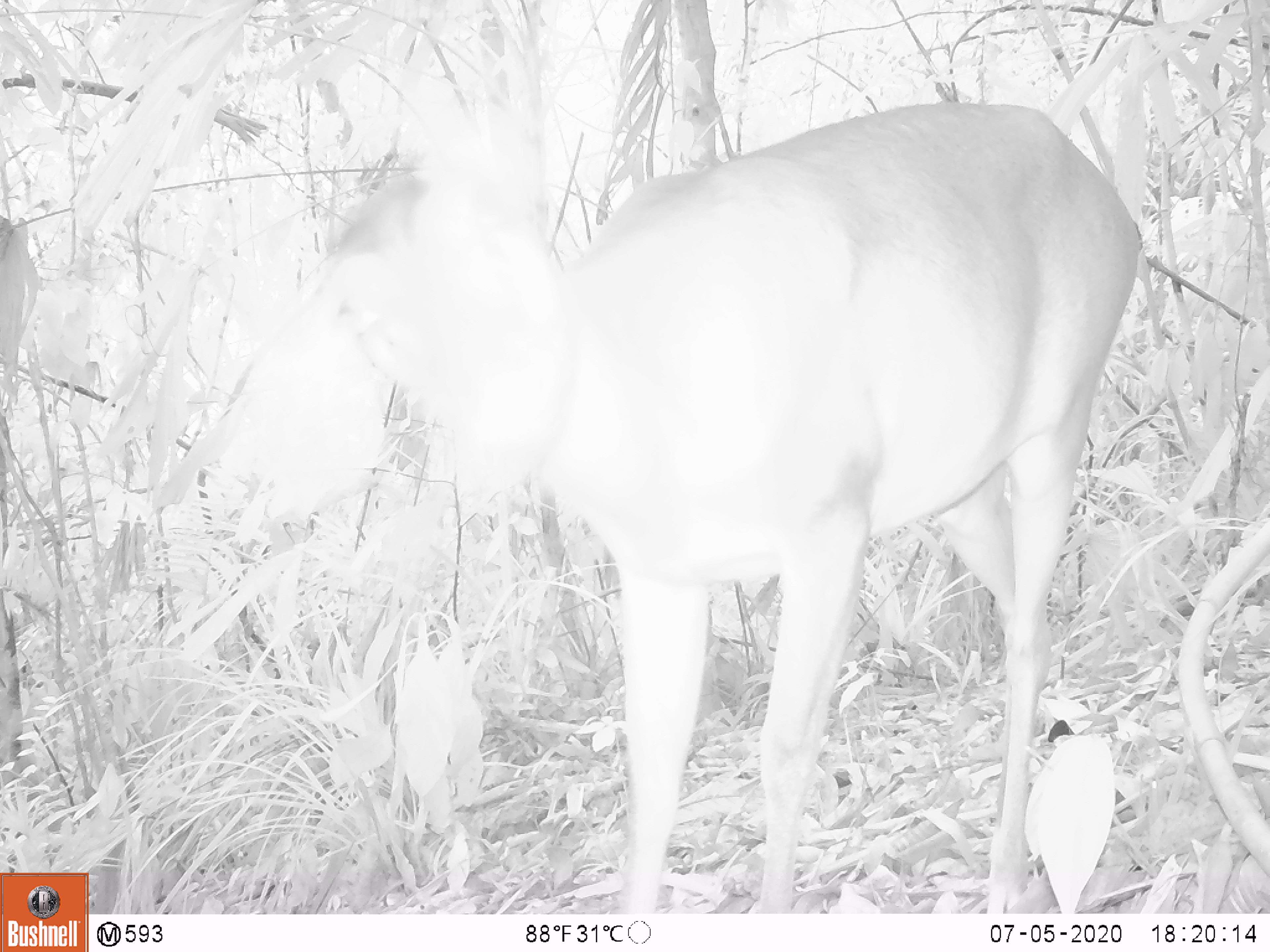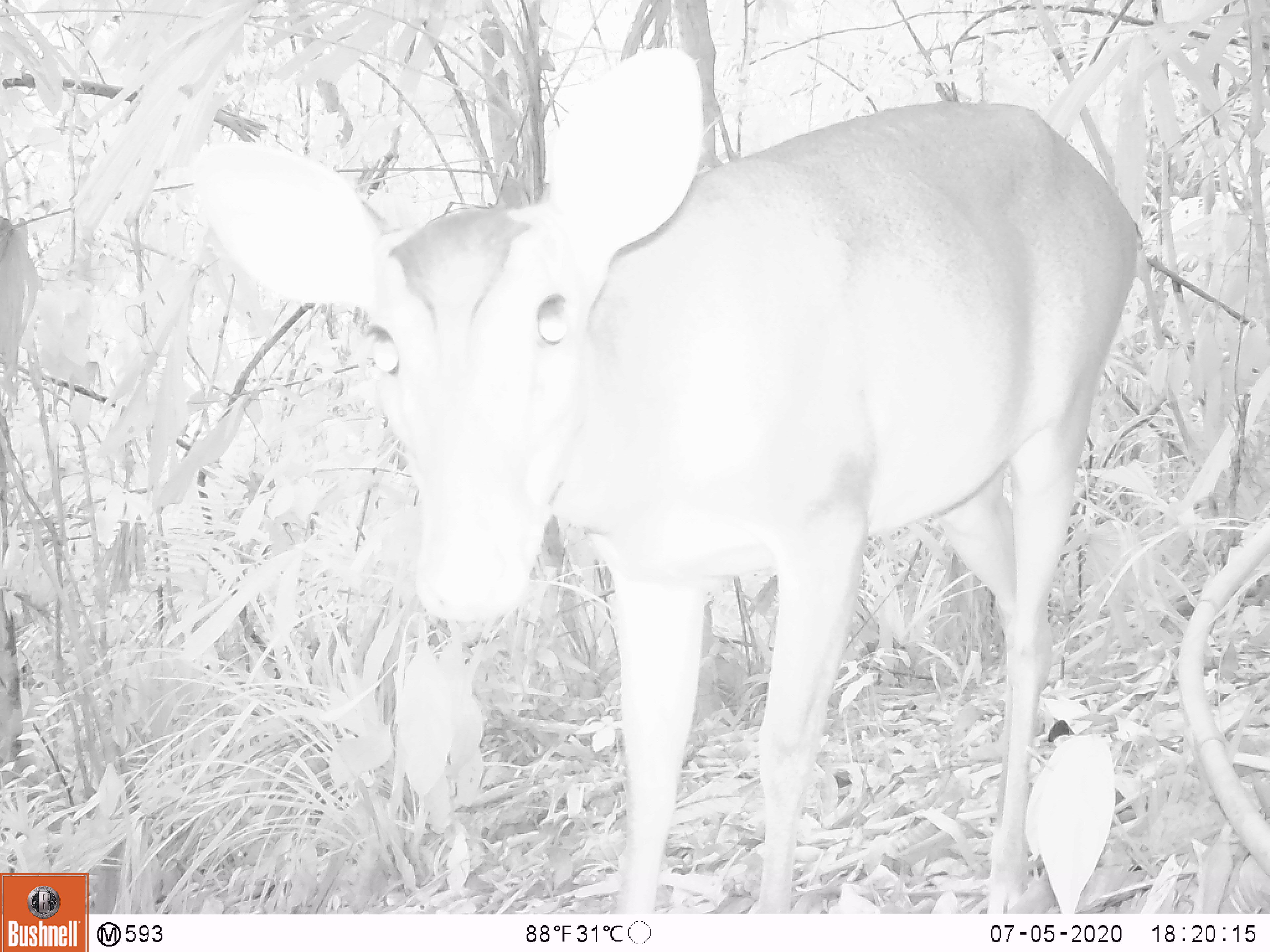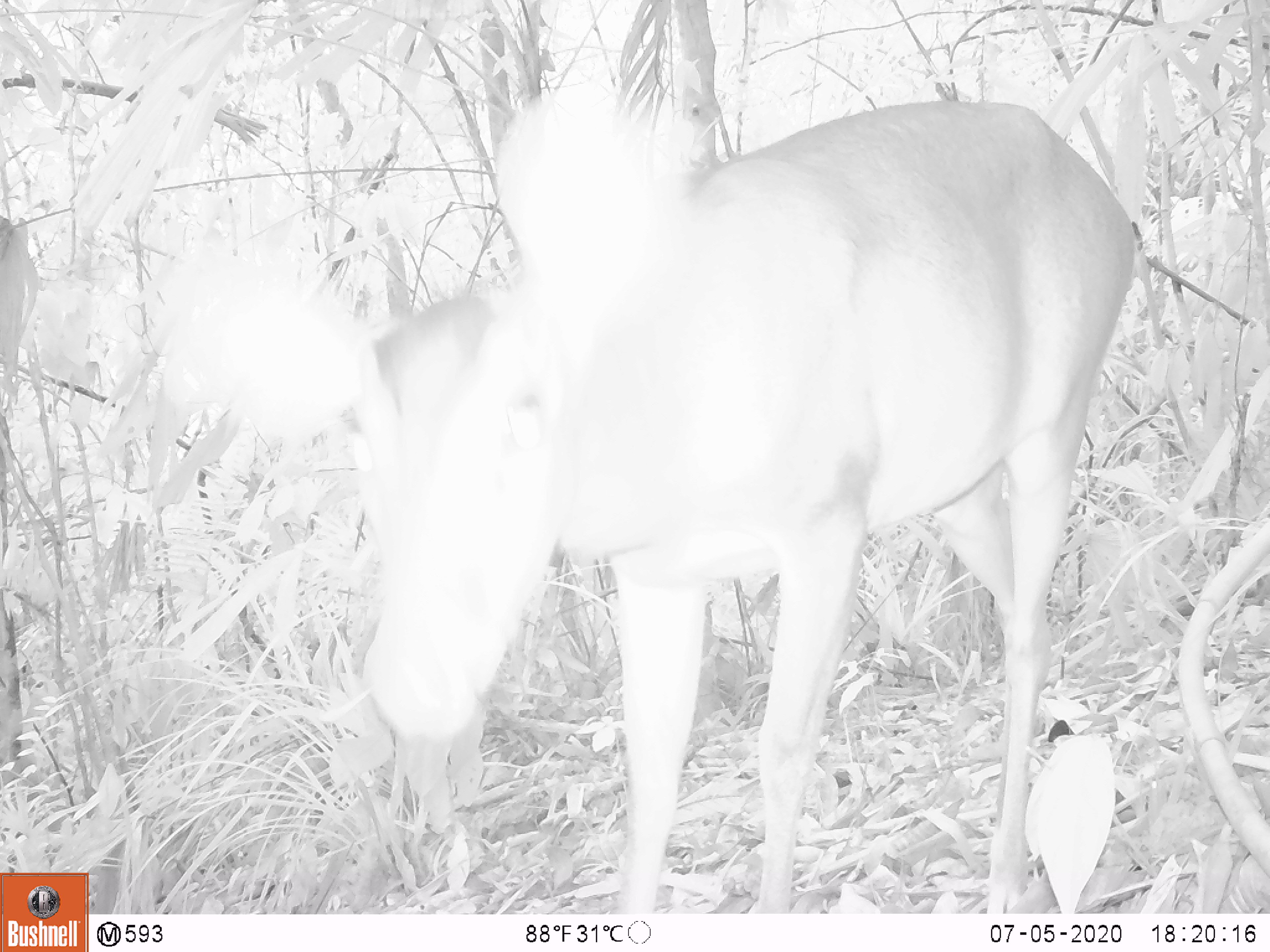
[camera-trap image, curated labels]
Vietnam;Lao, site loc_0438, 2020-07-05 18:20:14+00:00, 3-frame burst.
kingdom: Animalia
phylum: Chordata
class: Mammalia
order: Artiodactyla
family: Cervidae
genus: Muntiacus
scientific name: Muntiacus vuquangensis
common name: large-antlered muntjac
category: large antlered muntjac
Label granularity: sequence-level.